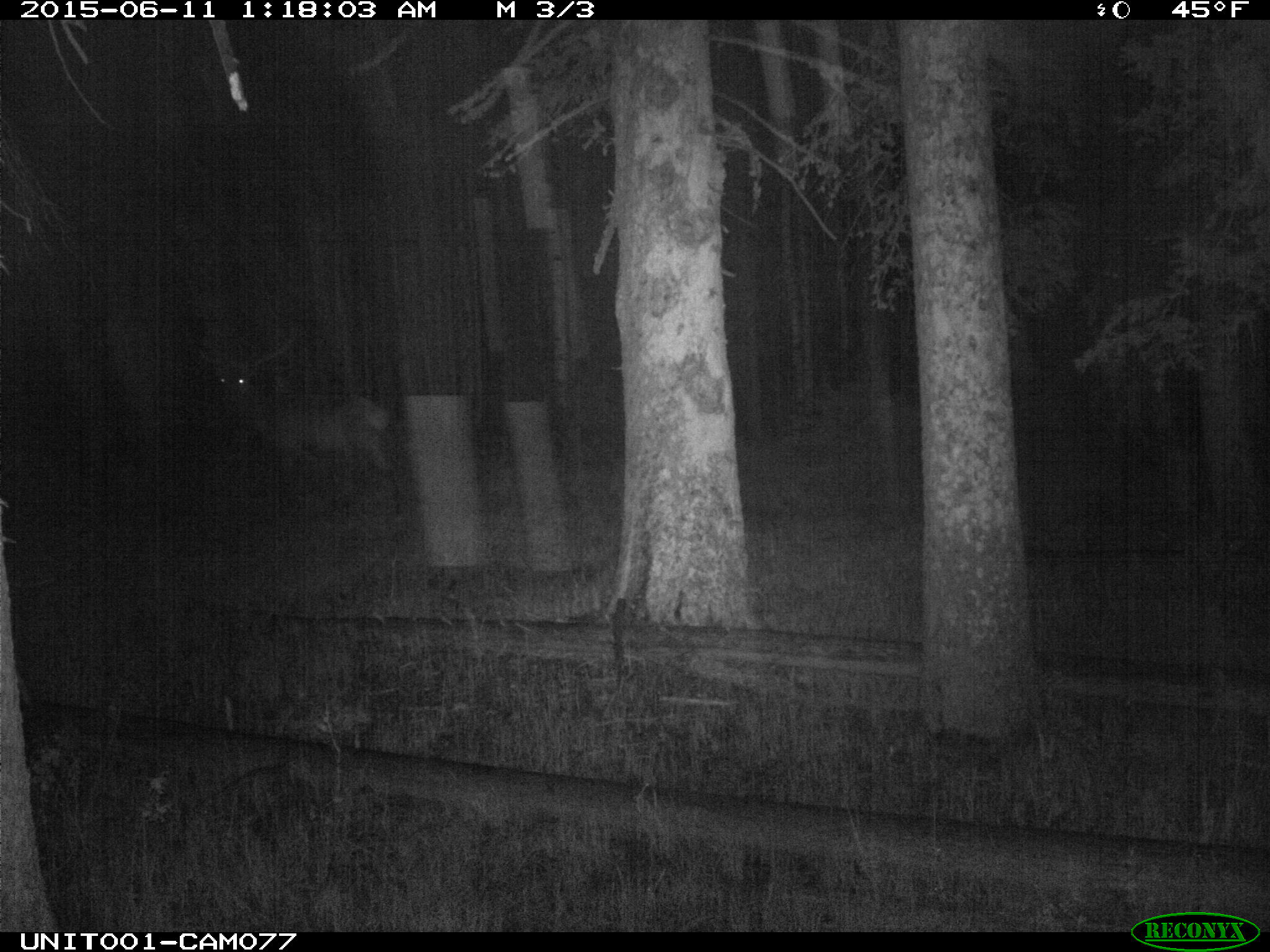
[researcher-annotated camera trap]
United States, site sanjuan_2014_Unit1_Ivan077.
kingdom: Animalia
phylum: Chordata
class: Mammalia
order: Artiodactyla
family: Cervidae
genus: Cervus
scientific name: Cervus elaphus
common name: red deer